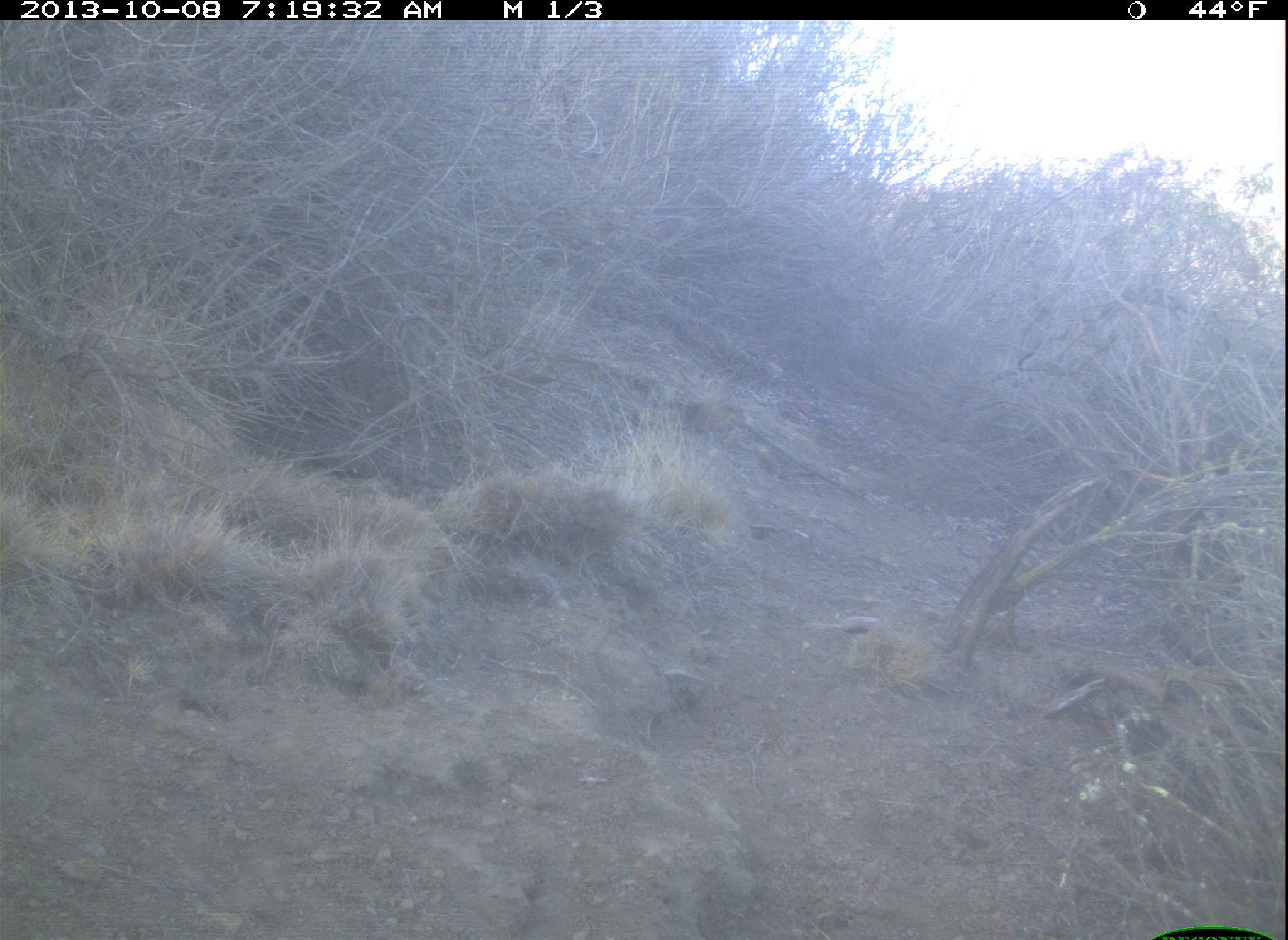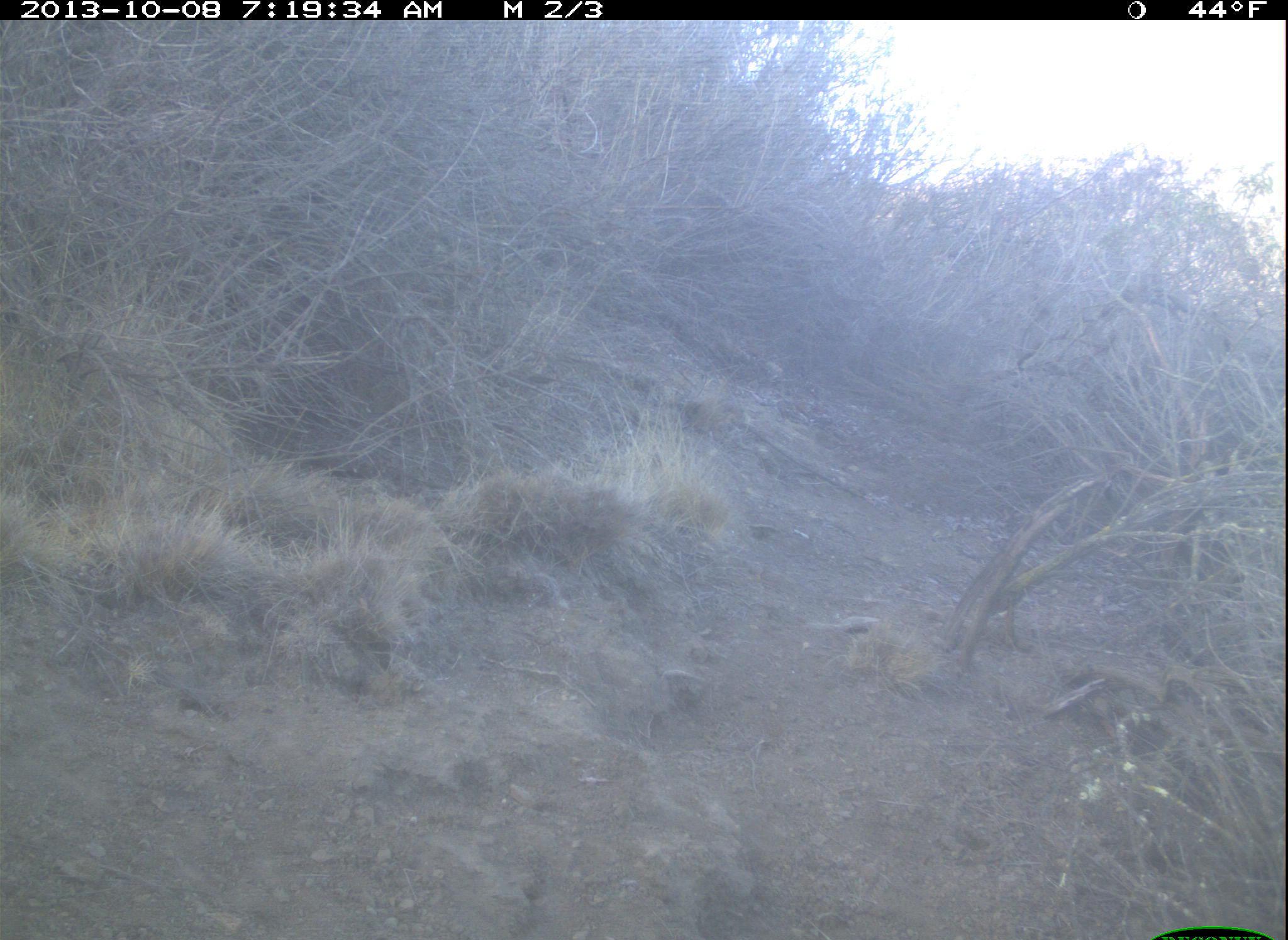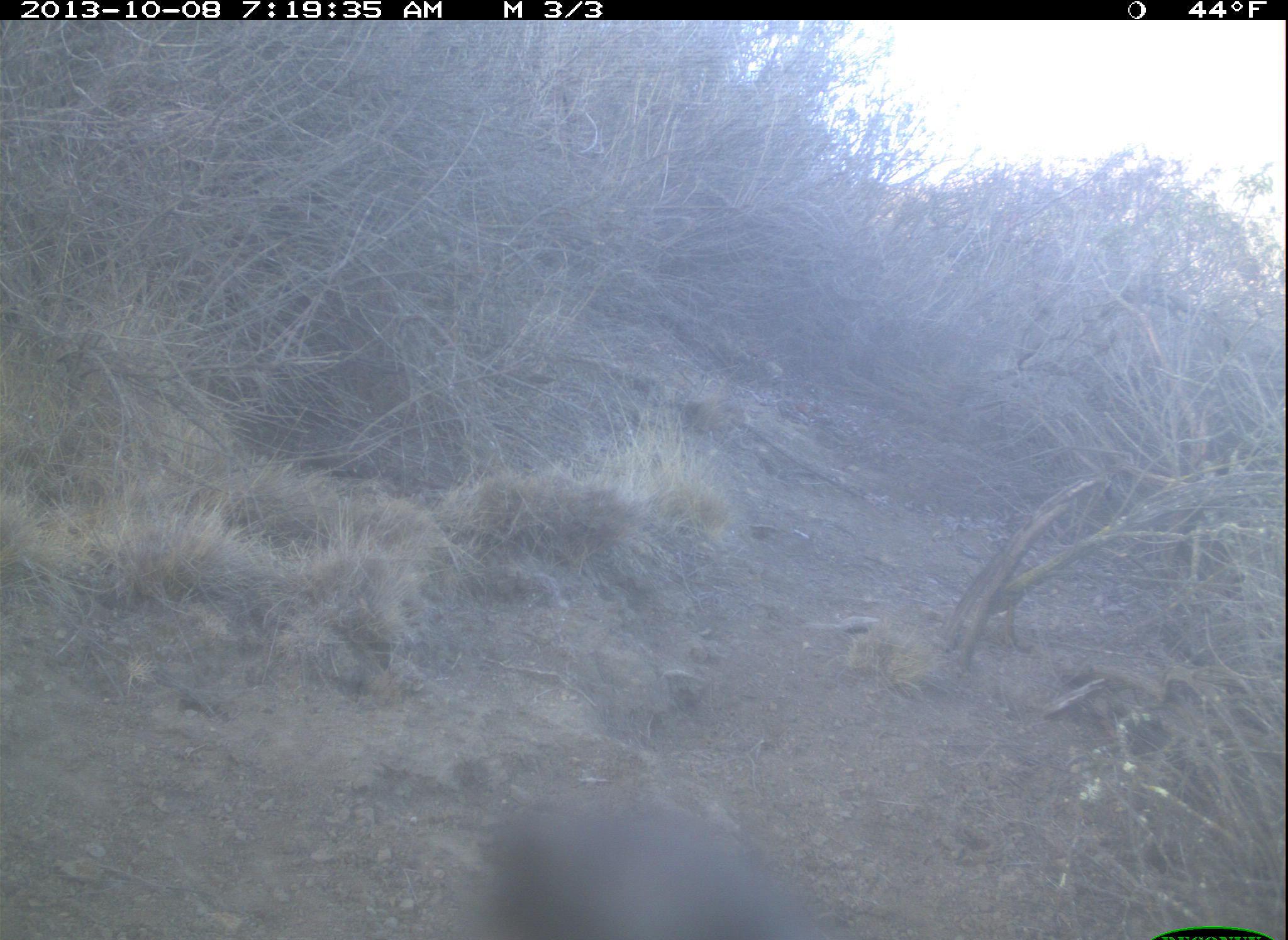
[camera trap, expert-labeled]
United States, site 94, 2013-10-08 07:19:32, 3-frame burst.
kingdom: Animalia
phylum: Chordata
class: Aves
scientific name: Aves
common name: bird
Bird (Aves).